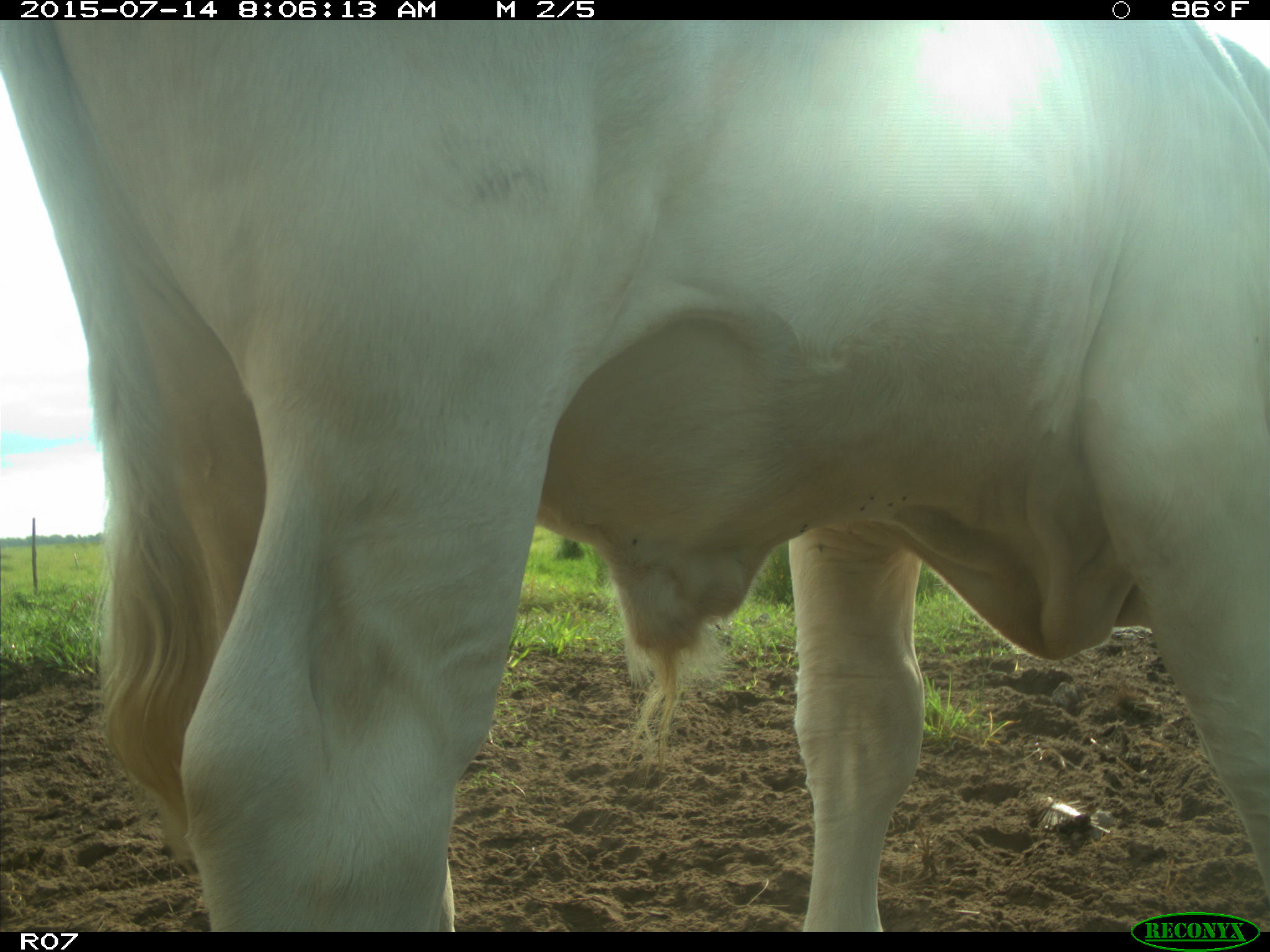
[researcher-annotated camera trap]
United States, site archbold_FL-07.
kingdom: Animalia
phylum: Chordata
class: Mammalia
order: Artiodactyla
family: Bovidae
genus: Bos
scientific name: Bos taurus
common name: domestic cow